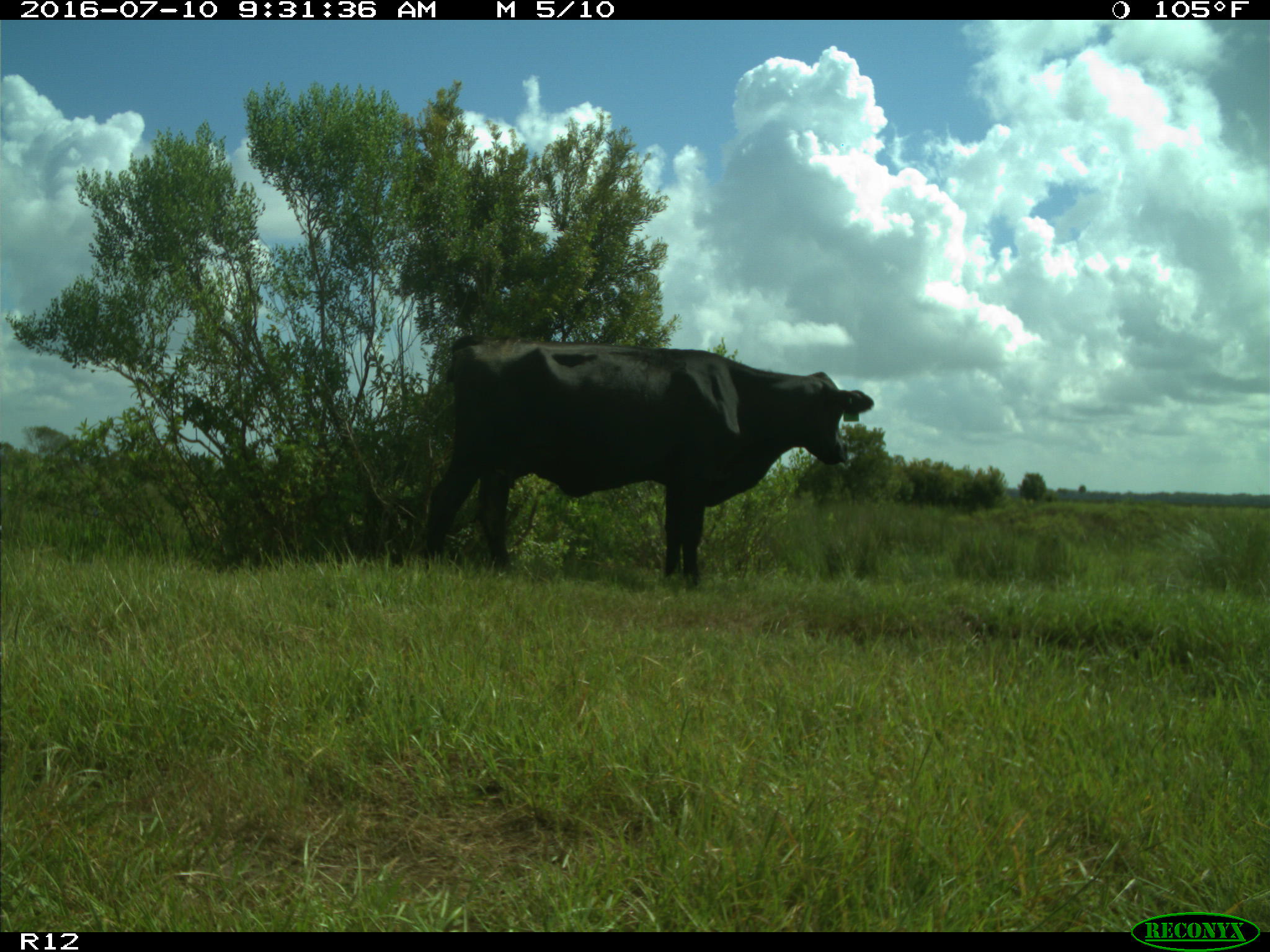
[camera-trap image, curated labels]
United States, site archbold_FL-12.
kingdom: Animalia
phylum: Chordata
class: Mammalia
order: Artiodactyla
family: Bovidae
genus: Bos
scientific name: Bos taurus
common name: domestic cow